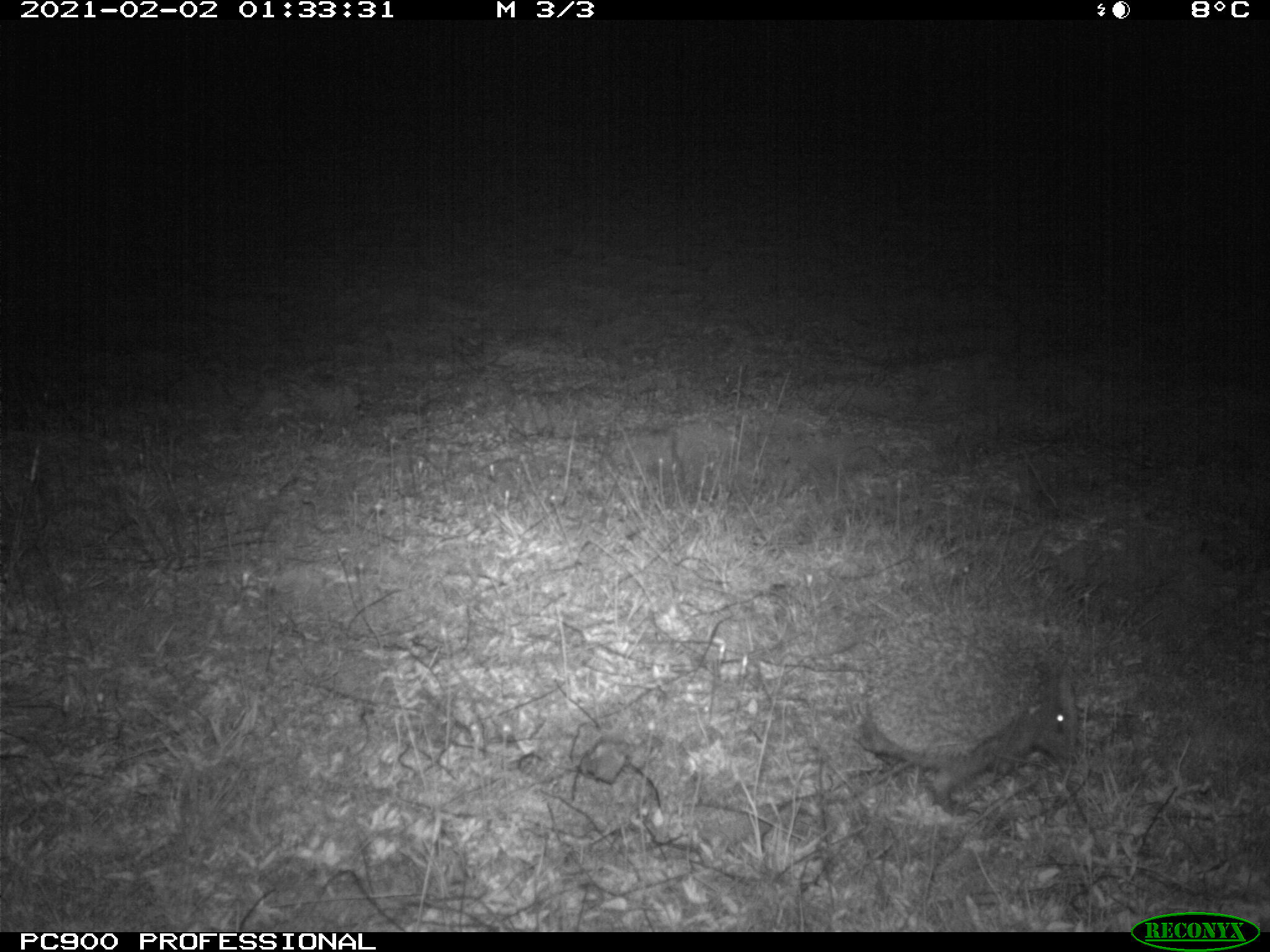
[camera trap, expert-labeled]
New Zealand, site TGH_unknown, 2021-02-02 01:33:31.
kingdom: Animalia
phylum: Chordata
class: Mammalia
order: Eulipotyphla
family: Erinaceidae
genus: Erinaceus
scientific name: Erinaceus europaeus europaeus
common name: european hedgehog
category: hedgehog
Hedgehog (european hedgehog) (Erinaceus europaeus europaeus).